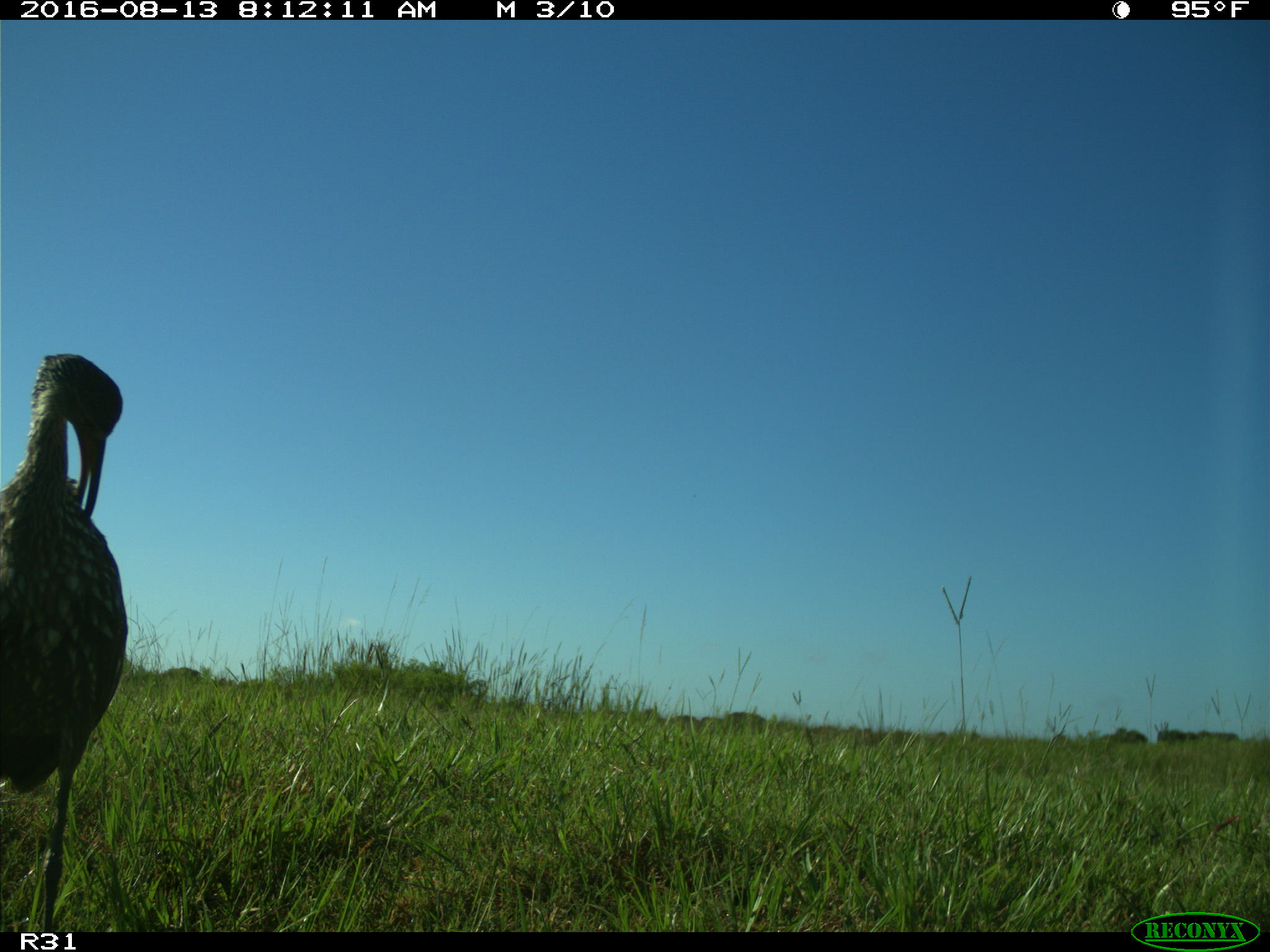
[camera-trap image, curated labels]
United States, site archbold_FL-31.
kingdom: Animalia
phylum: Chordata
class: Aves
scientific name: Aves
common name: birds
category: unidentified bird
Unidentified bird (birds) (Aves).